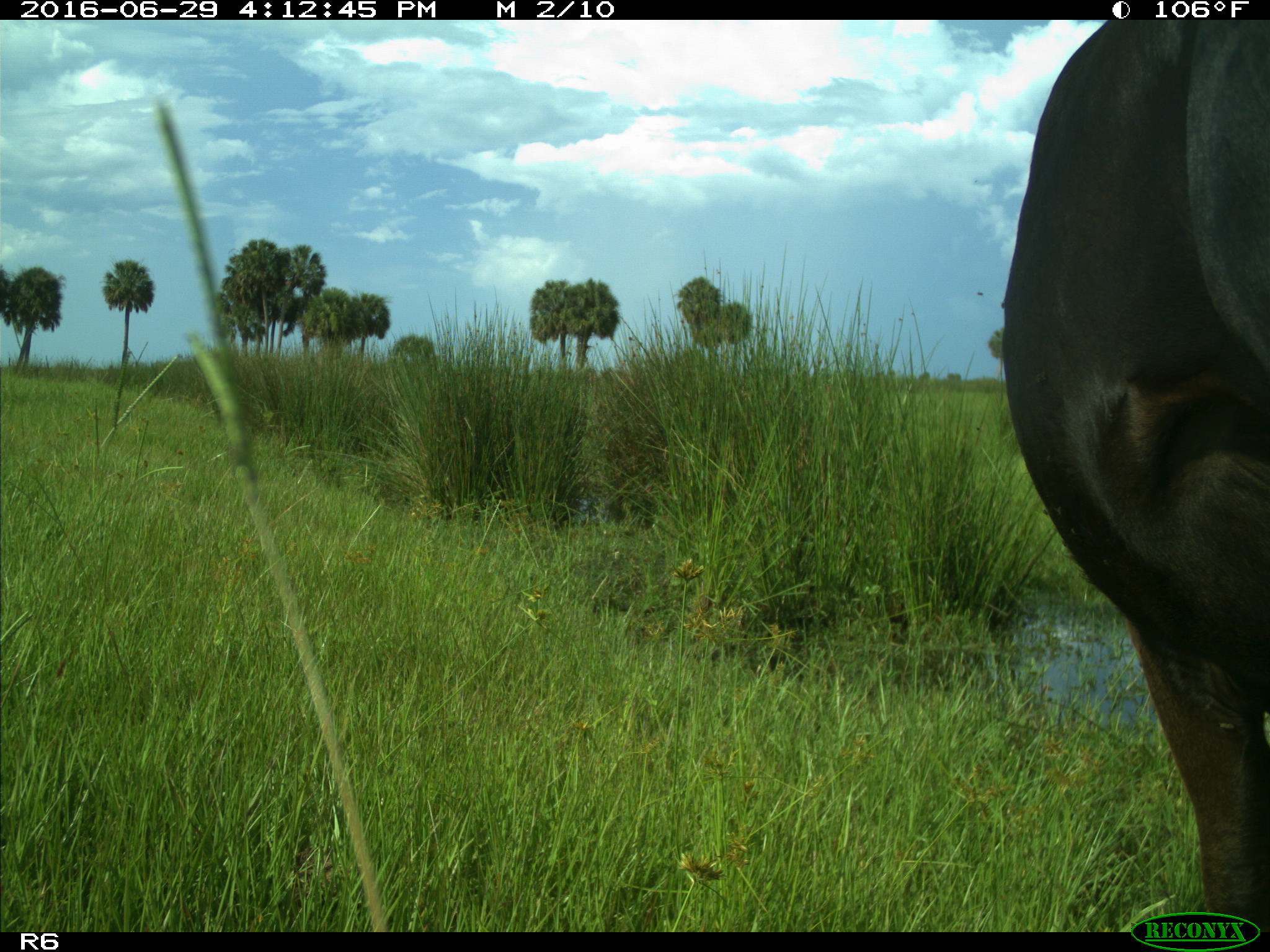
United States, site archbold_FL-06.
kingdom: Animalia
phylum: Chordata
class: Mammalia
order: Artiodactyla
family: Bovidae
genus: Bos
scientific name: Bos taurus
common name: domestic cow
Bos taurus (domestic cow).